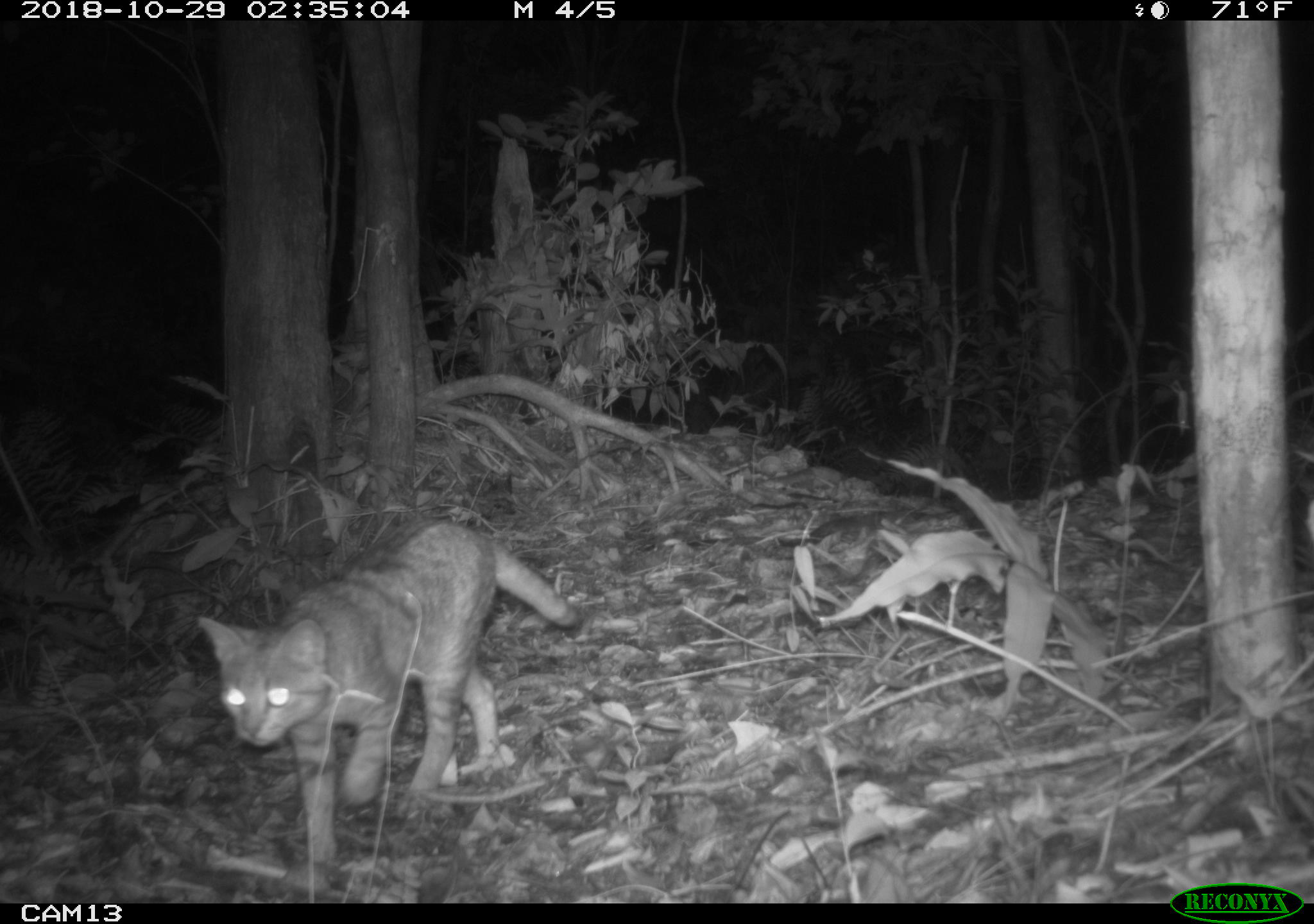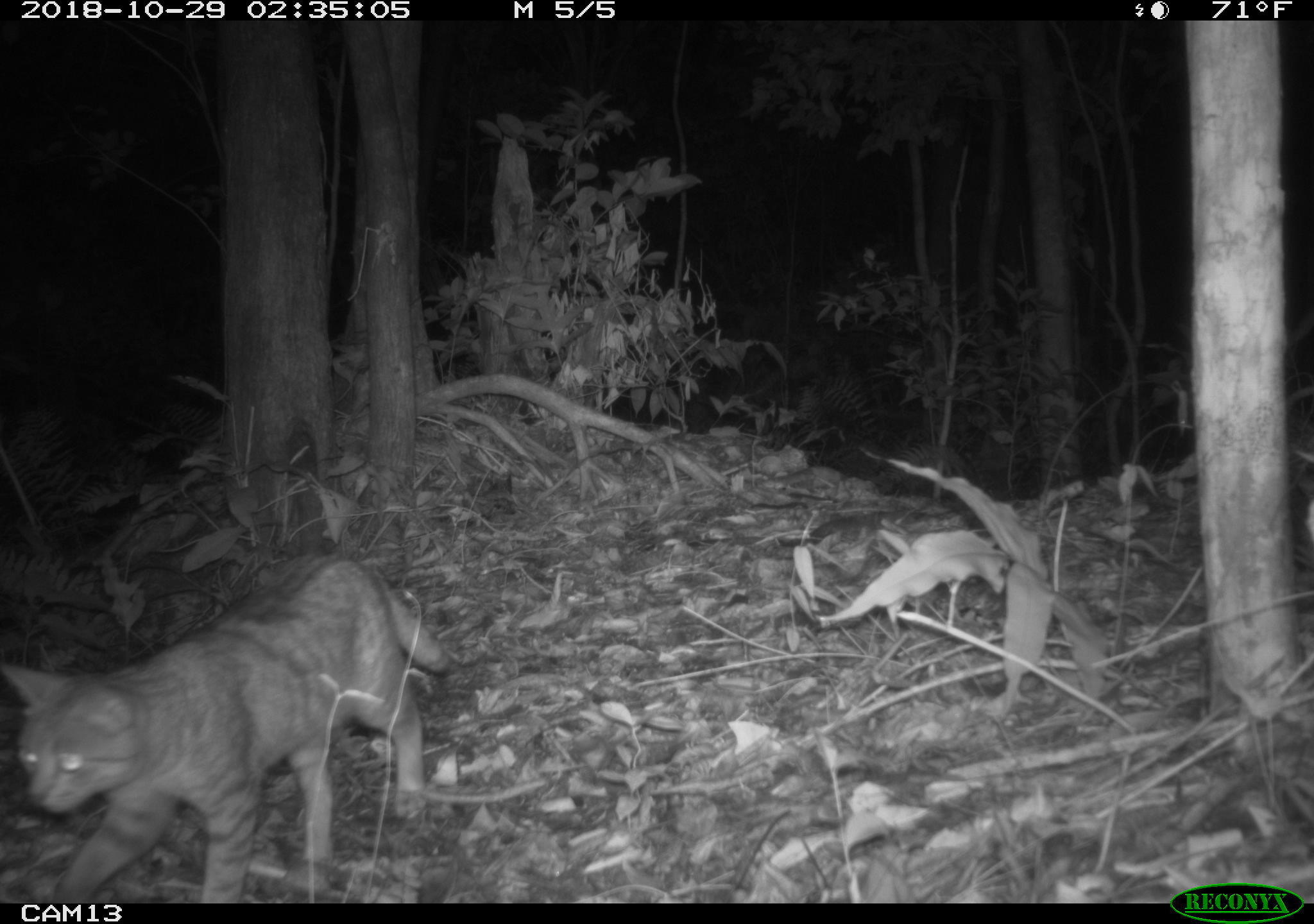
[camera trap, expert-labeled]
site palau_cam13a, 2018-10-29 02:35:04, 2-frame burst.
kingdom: Animalia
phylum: Chordata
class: Mammalia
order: Carnivora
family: Felidae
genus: Felis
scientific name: Felis catus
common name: cat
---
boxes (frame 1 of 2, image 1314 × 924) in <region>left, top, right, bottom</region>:
cat: <region>194, 519, 579, 886</region>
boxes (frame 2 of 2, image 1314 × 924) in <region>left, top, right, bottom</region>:
cat: <region>3, 551, 458, 900</region>